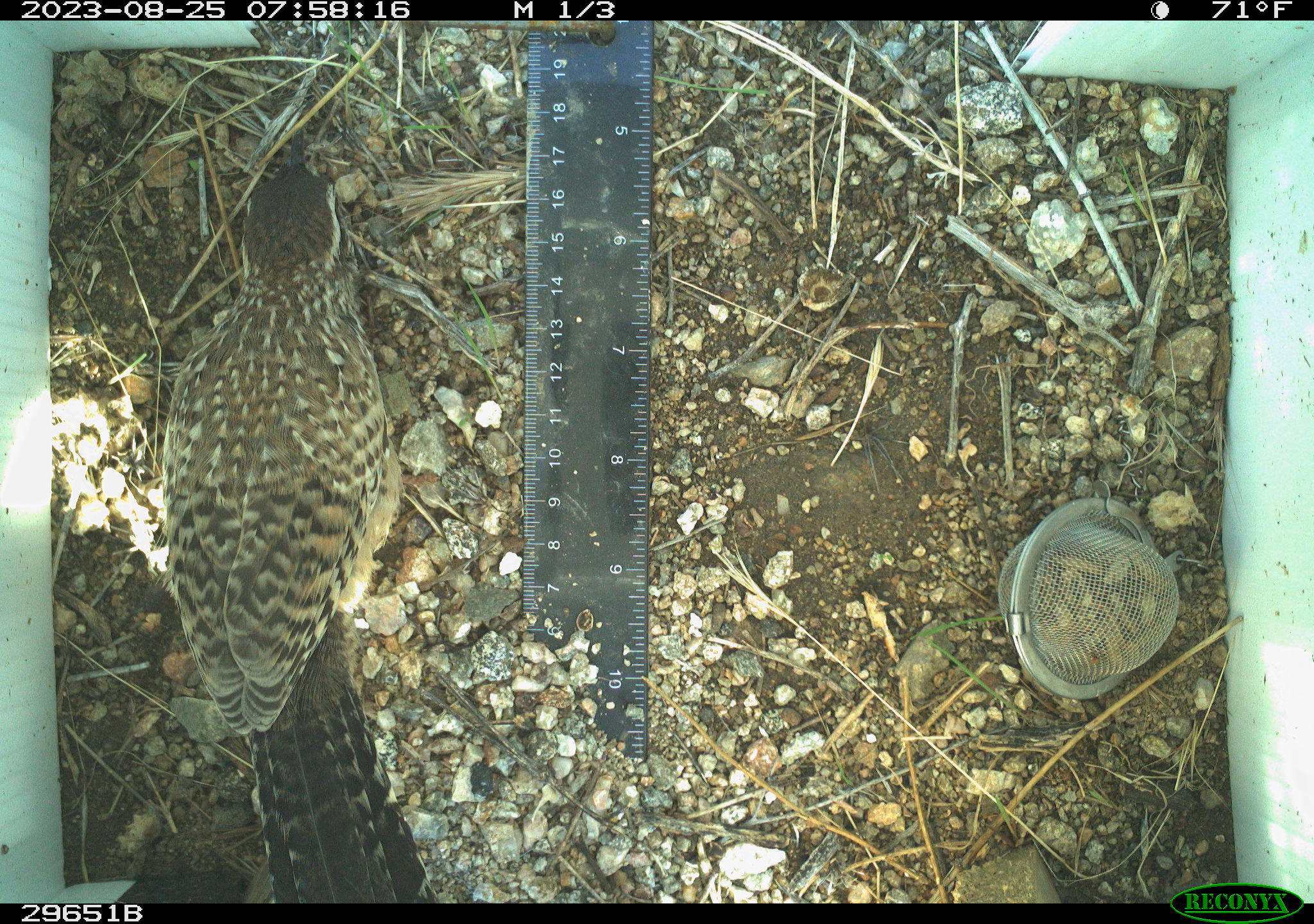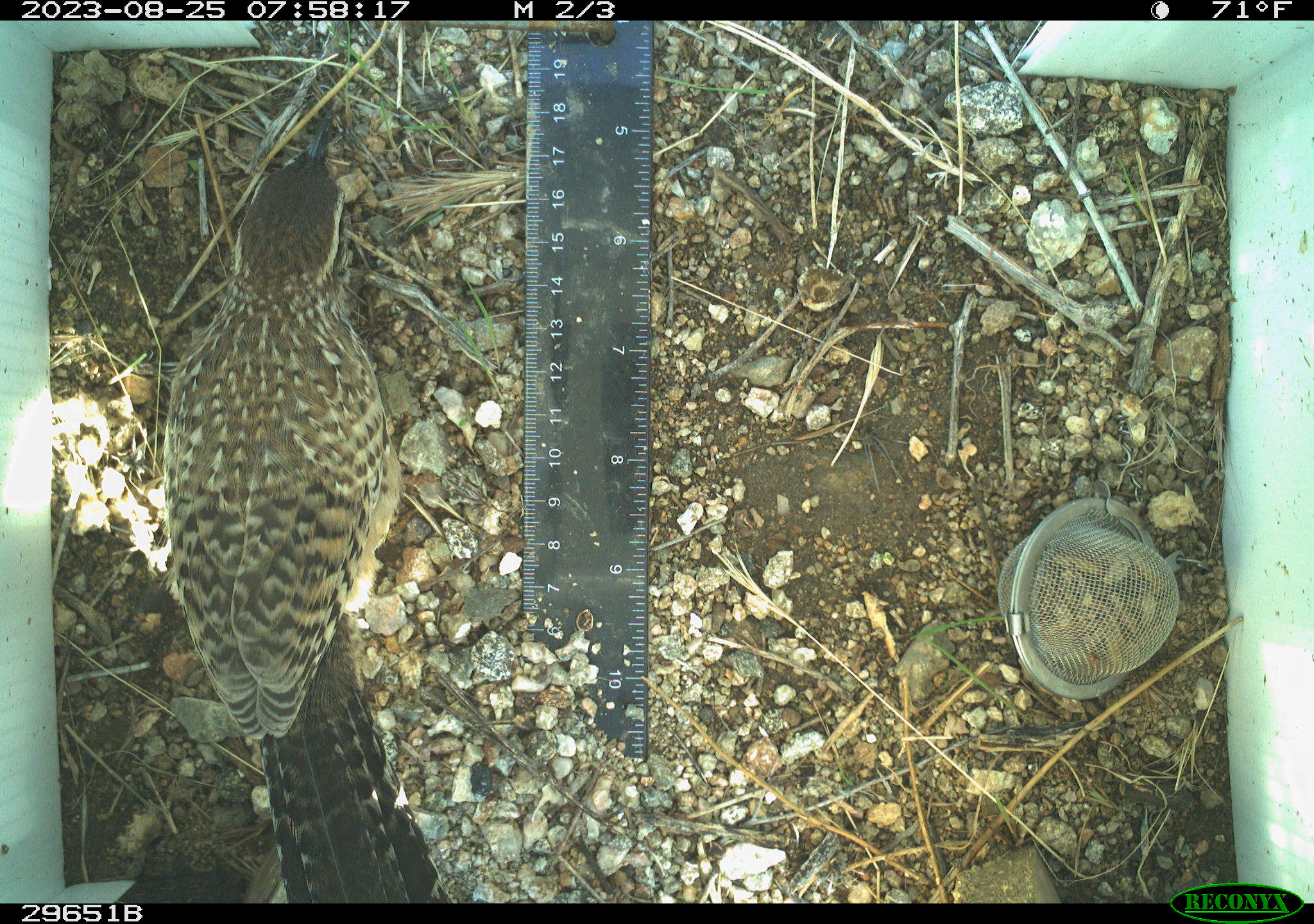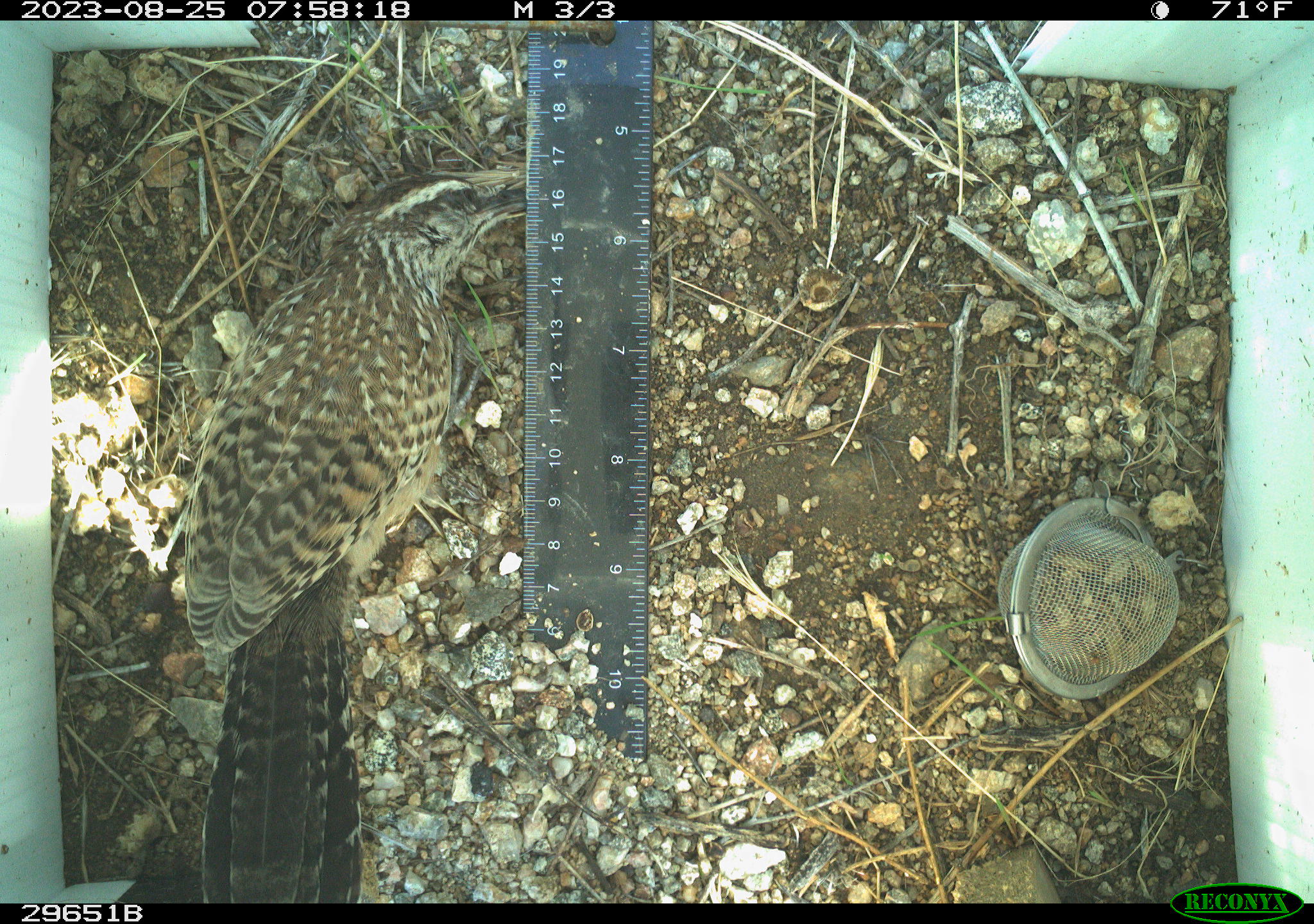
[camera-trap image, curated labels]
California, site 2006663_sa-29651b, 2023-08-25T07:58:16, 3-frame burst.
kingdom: Animalia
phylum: Chordata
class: Aves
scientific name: Aves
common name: bird